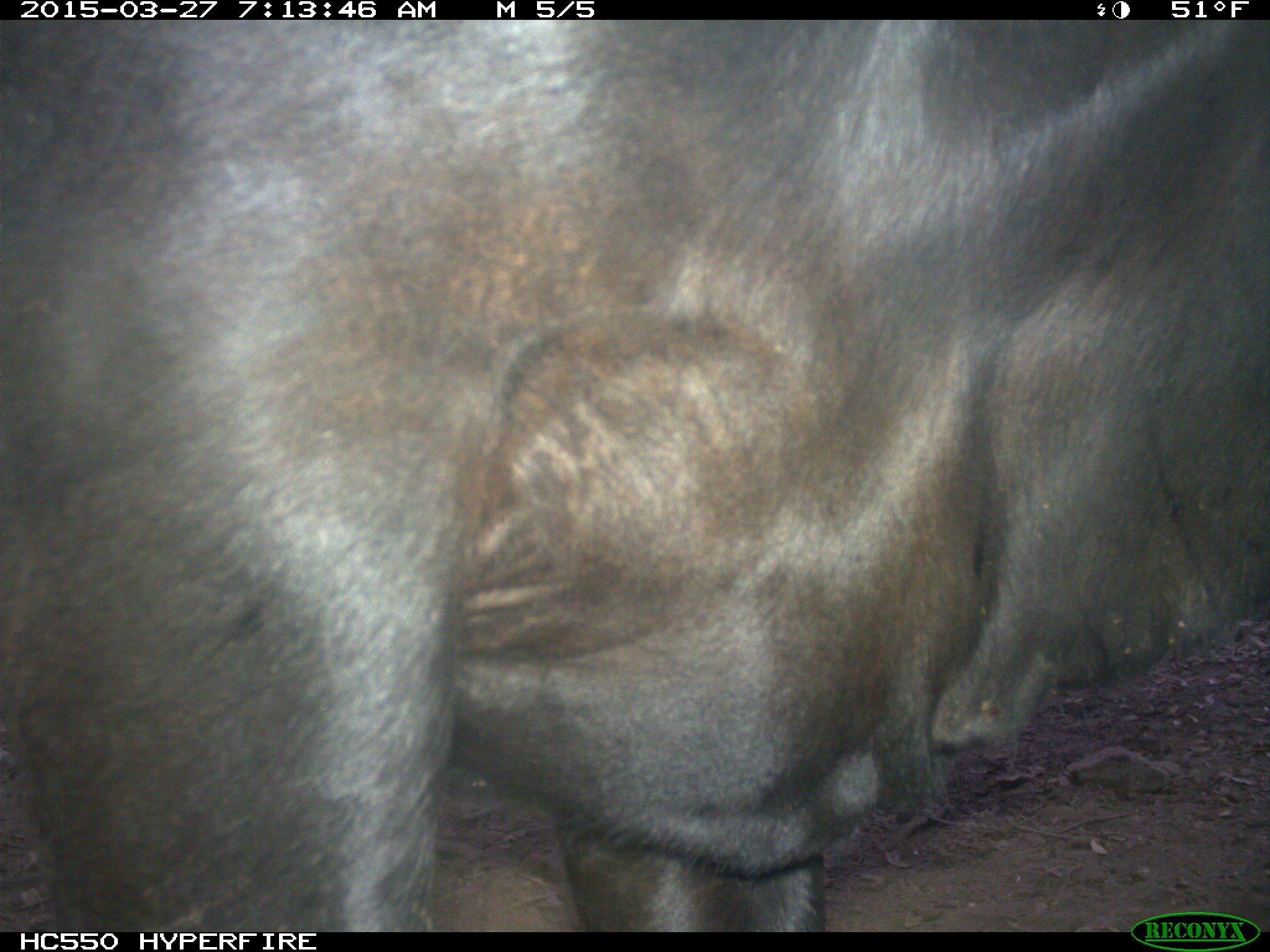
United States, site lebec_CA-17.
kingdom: Animalia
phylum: Chordata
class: Mammalia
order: Artiodactyla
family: Bovidae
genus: Bos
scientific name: Bos taurus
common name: domestic cow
Bos taurus (domestic cow).